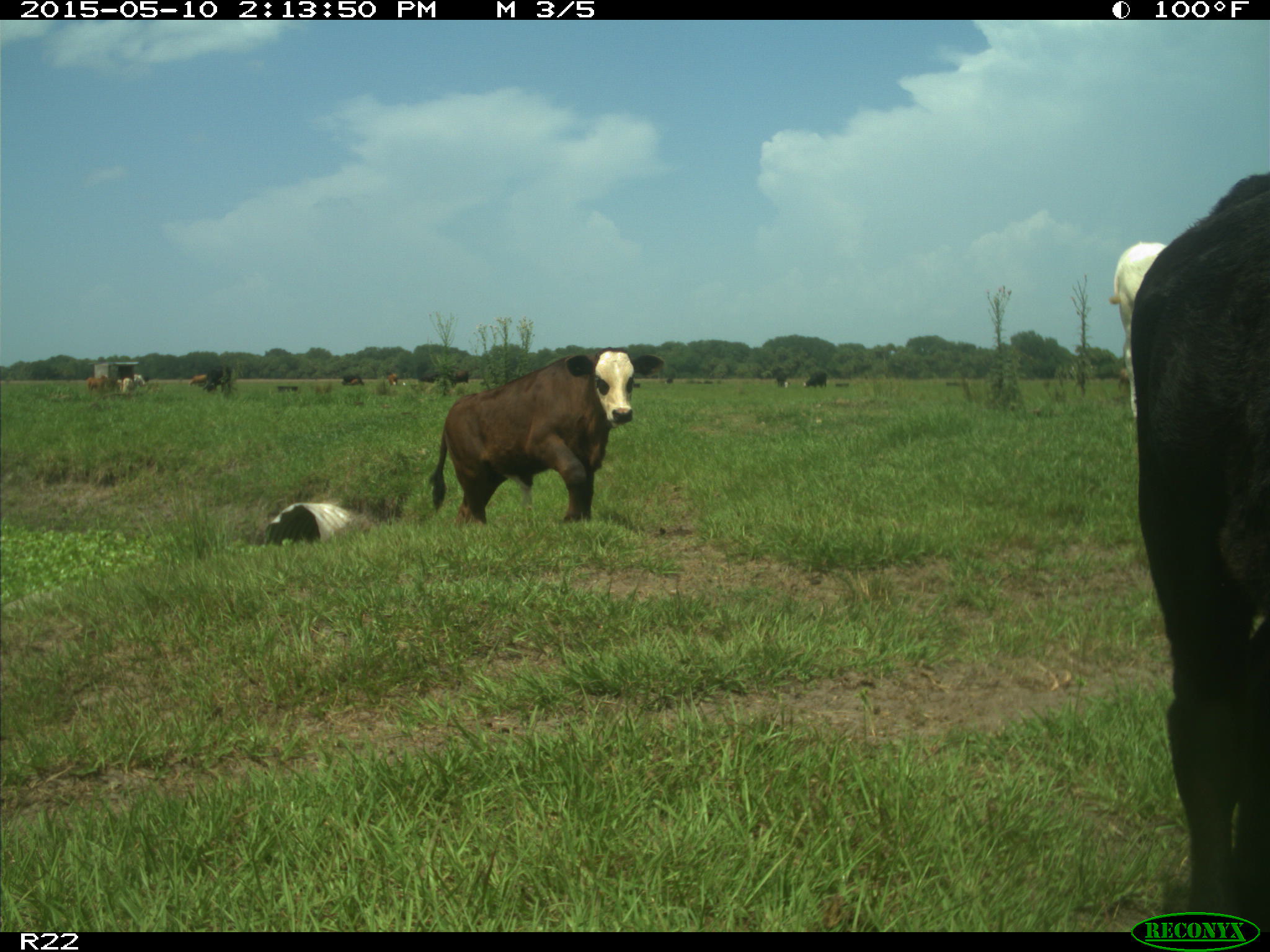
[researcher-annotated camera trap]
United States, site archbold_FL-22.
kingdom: Animalia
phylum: Chordata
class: Mammalia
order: Artiodactyla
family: Bovidae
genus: Bos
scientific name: Bos taurus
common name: domestic cow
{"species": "Bos taurus (domestic cow)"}